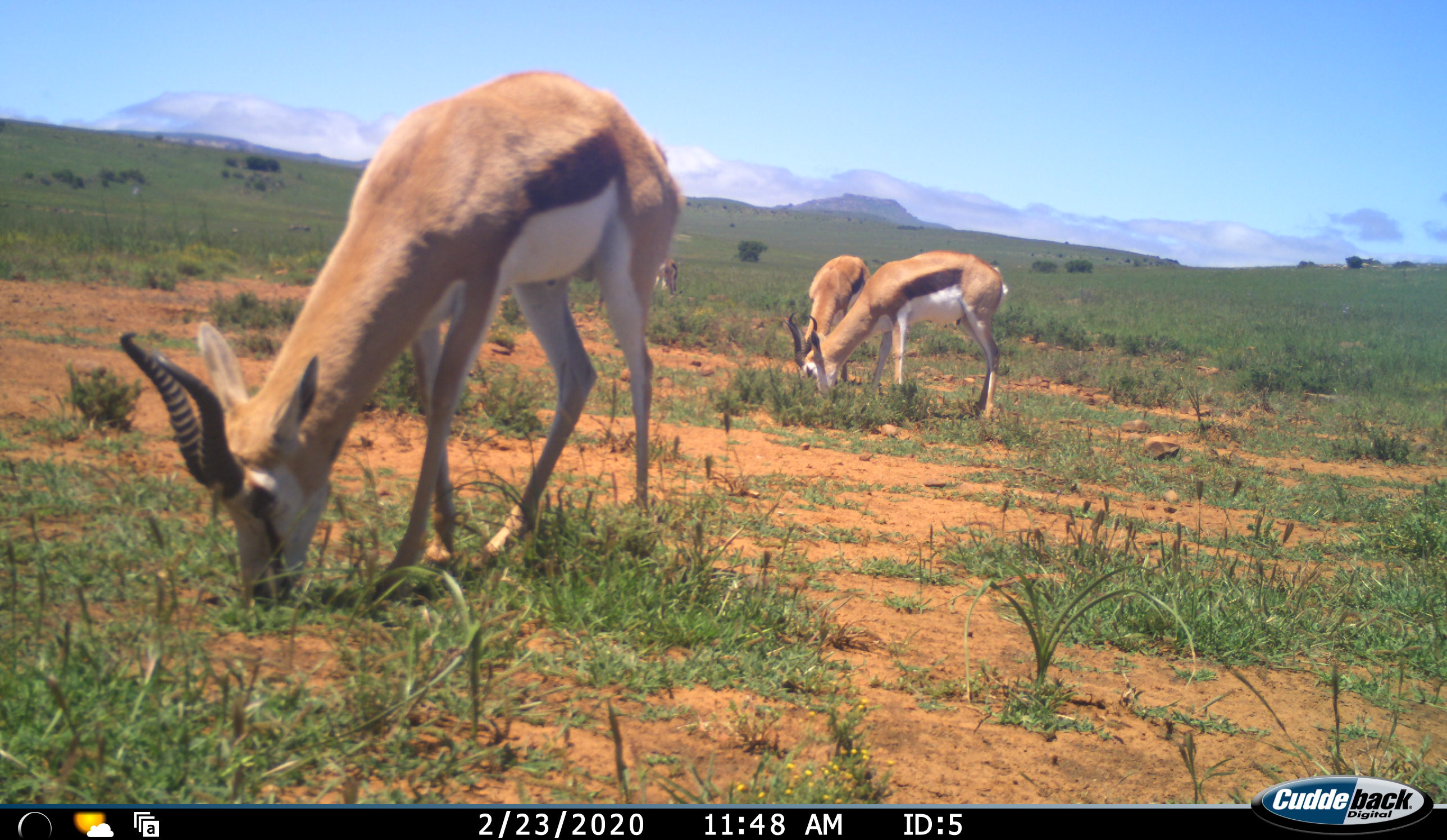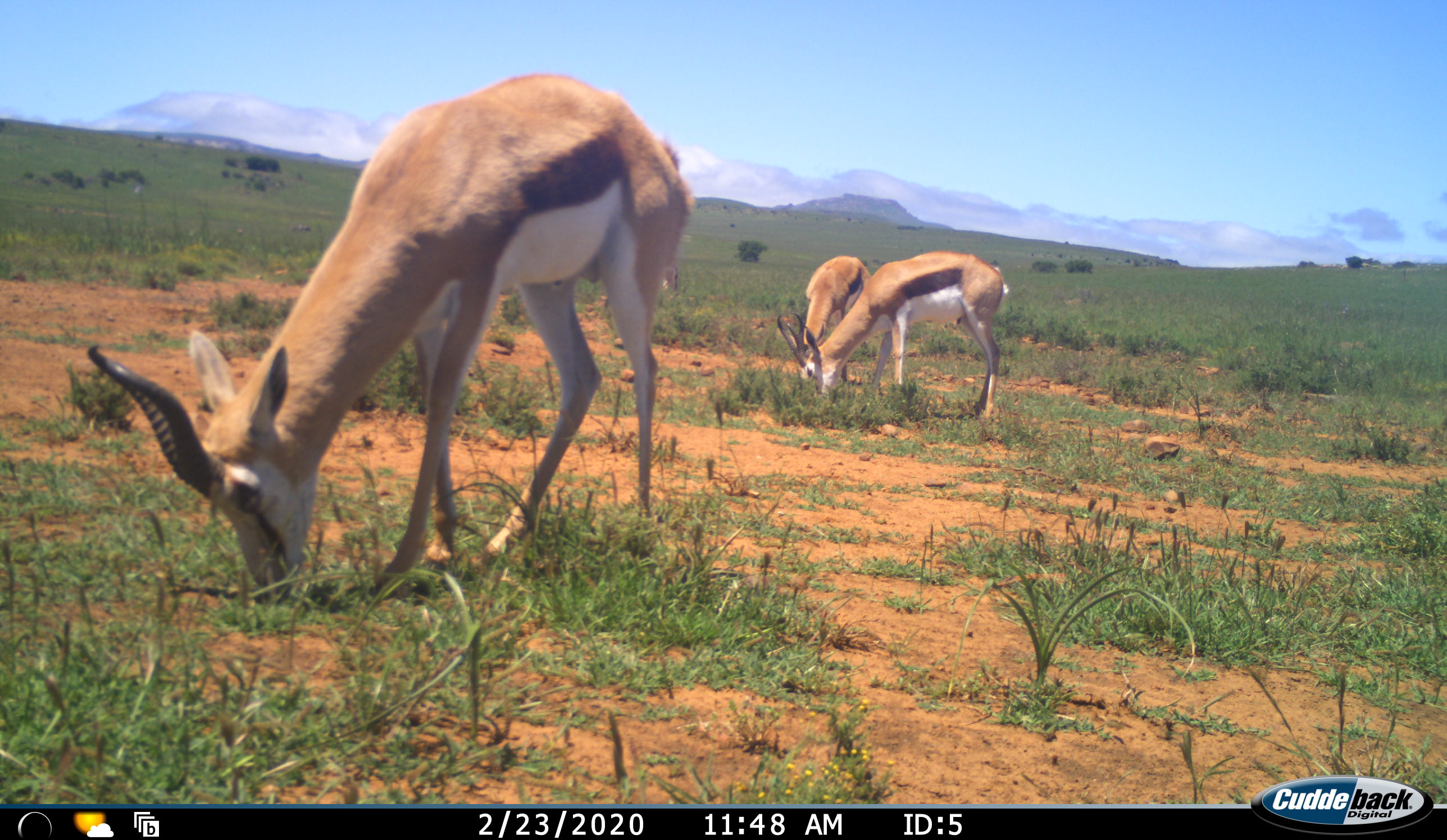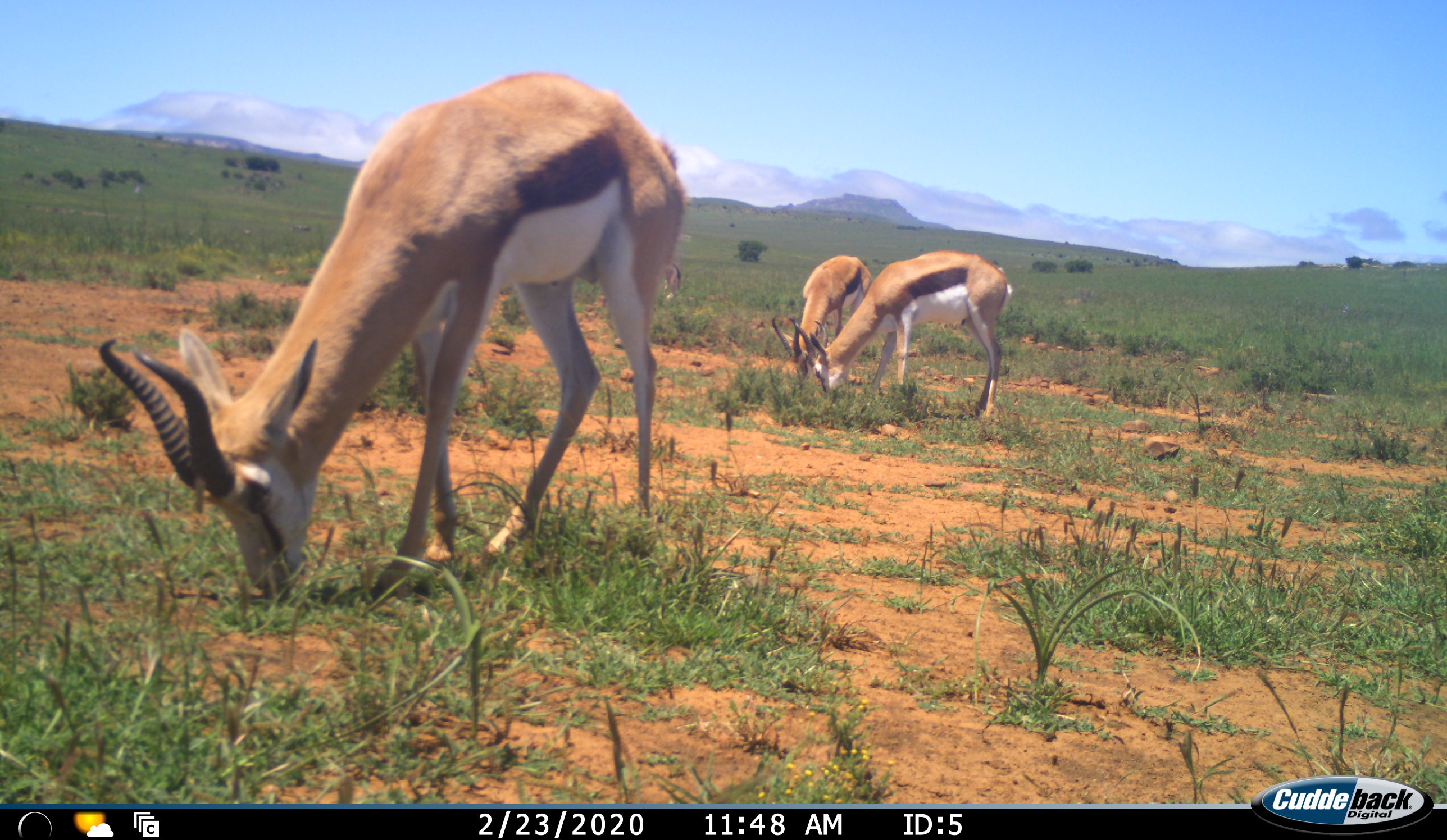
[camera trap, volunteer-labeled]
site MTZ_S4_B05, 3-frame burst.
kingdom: Animalia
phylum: Chordata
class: Mammalia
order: Artiodactyla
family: Bovidae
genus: Antidorcas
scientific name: Antidorcas marsupialis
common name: springbok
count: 4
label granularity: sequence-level